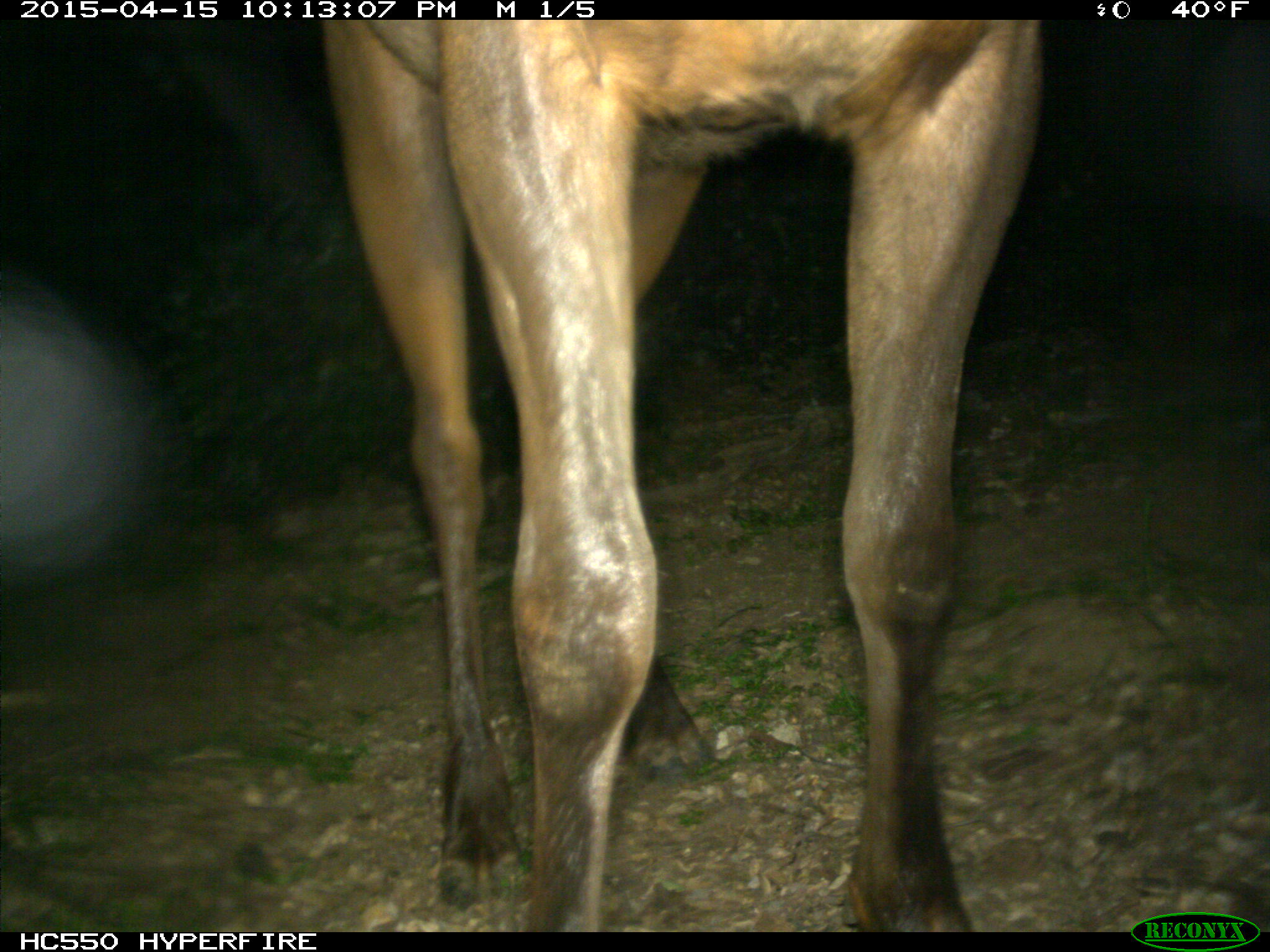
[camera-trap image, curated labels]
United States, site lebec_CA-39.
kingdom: Animalia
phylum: Chordata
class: Mammalia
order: Artiodactyla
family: Cervidae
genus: Cervus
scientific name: Cervus canadensis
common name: elk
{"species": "Cervus canadensis (elk)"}